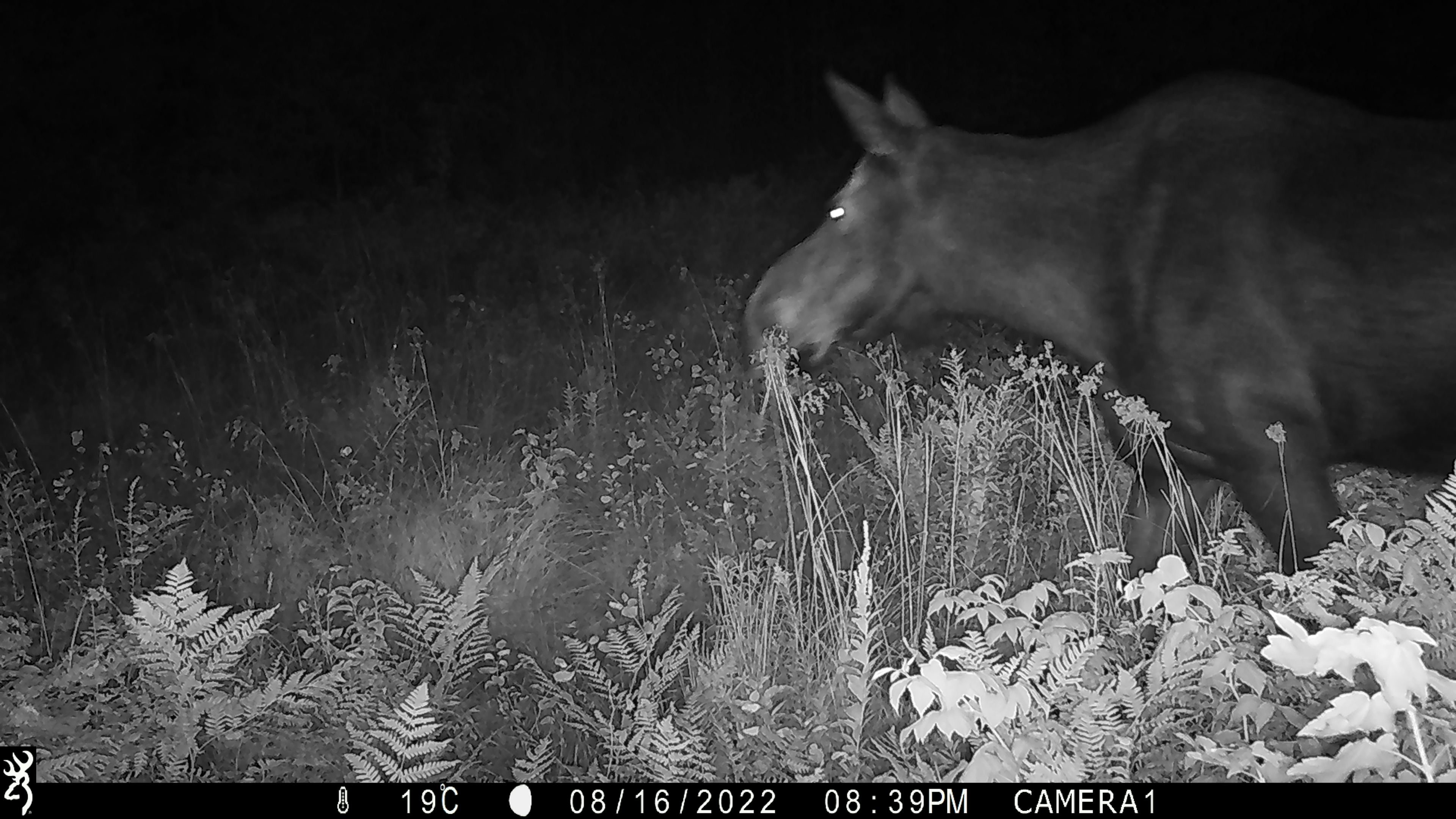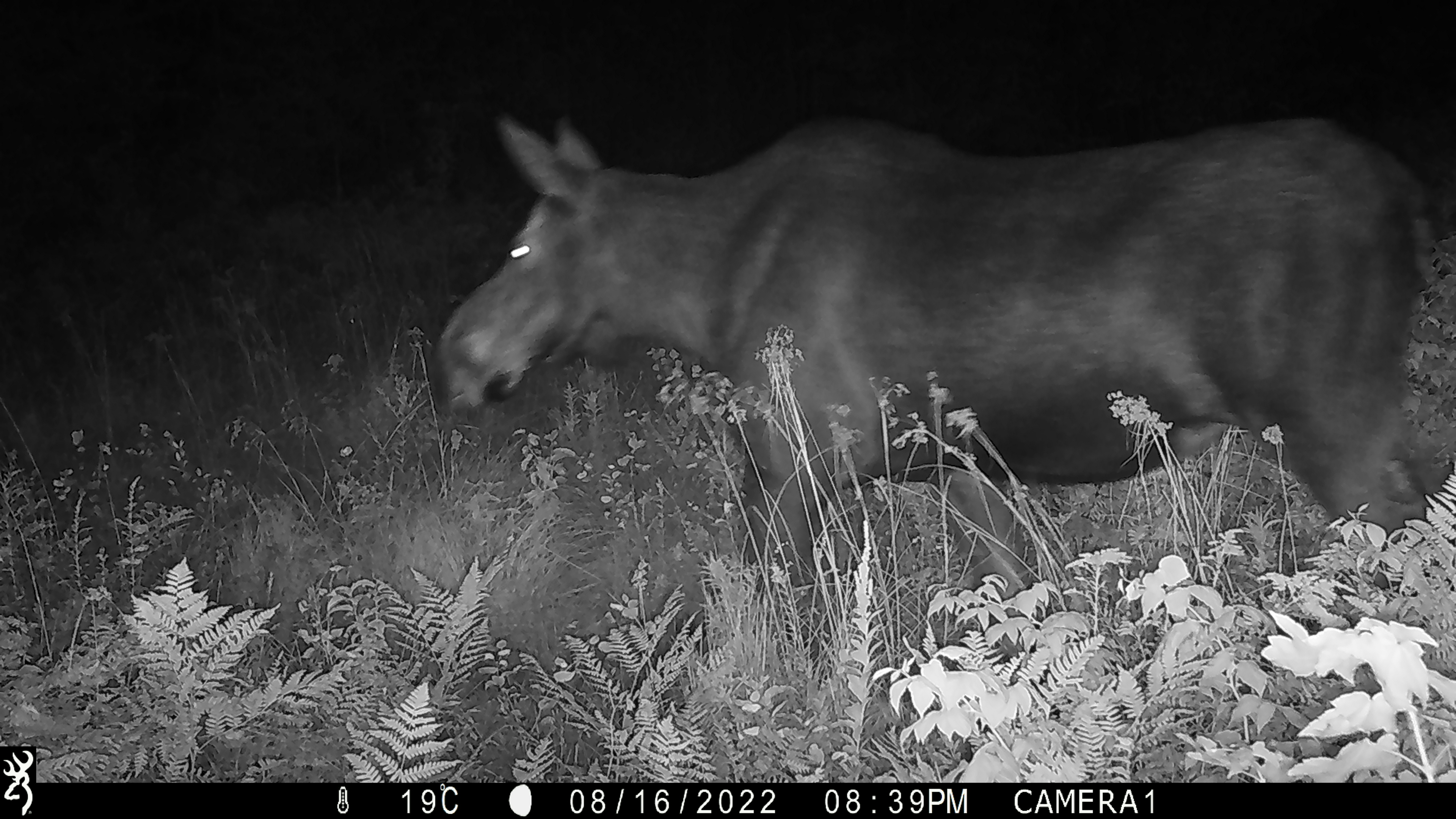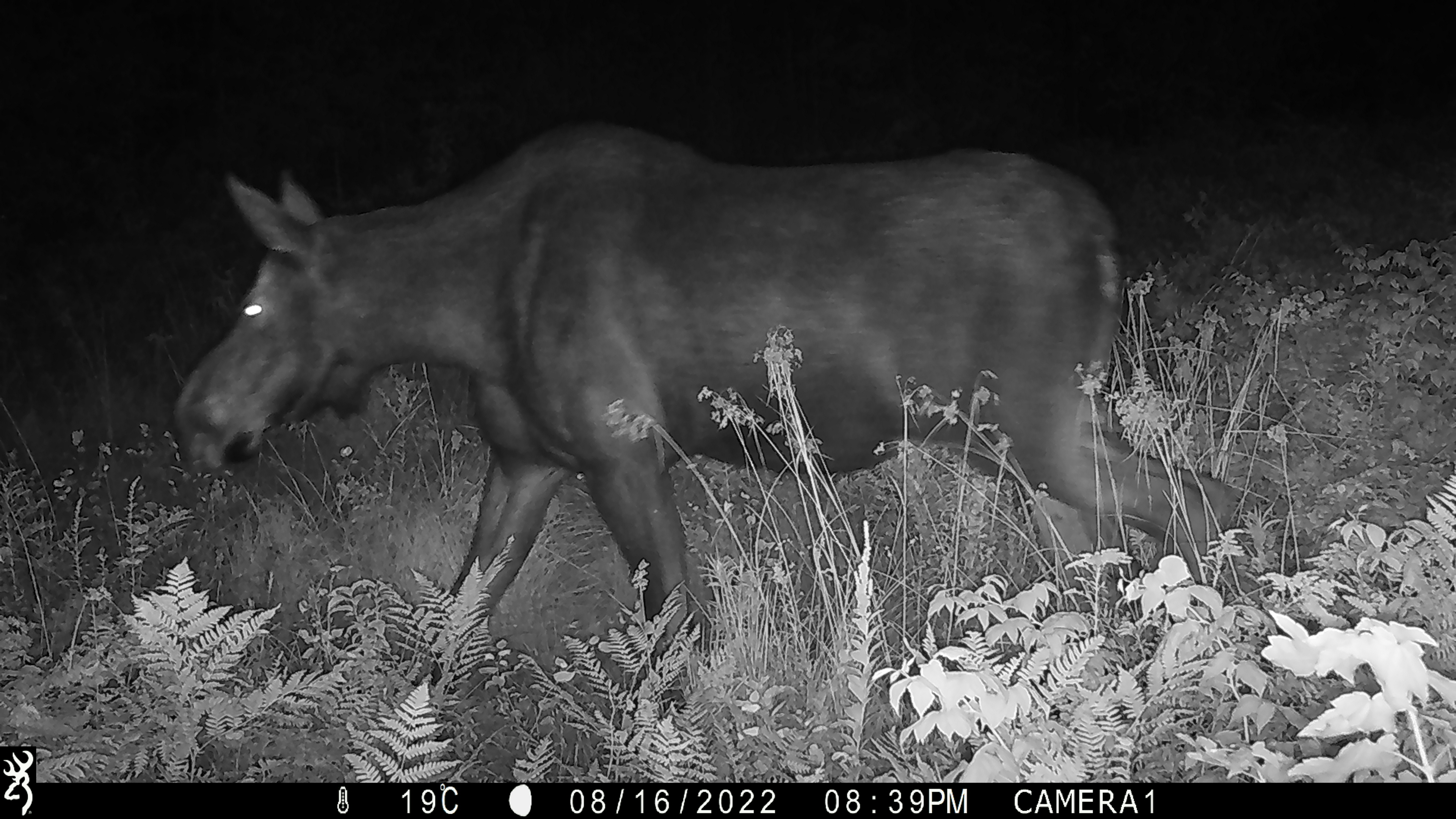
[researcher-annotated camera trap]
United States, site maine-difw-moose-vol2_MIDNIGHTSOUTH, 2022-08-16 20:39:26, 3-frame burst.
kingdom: Animalia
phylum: Chordata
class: Mammalia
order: Artiodactyla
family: Cervidae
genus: Alces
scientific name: Alces alces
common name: moose